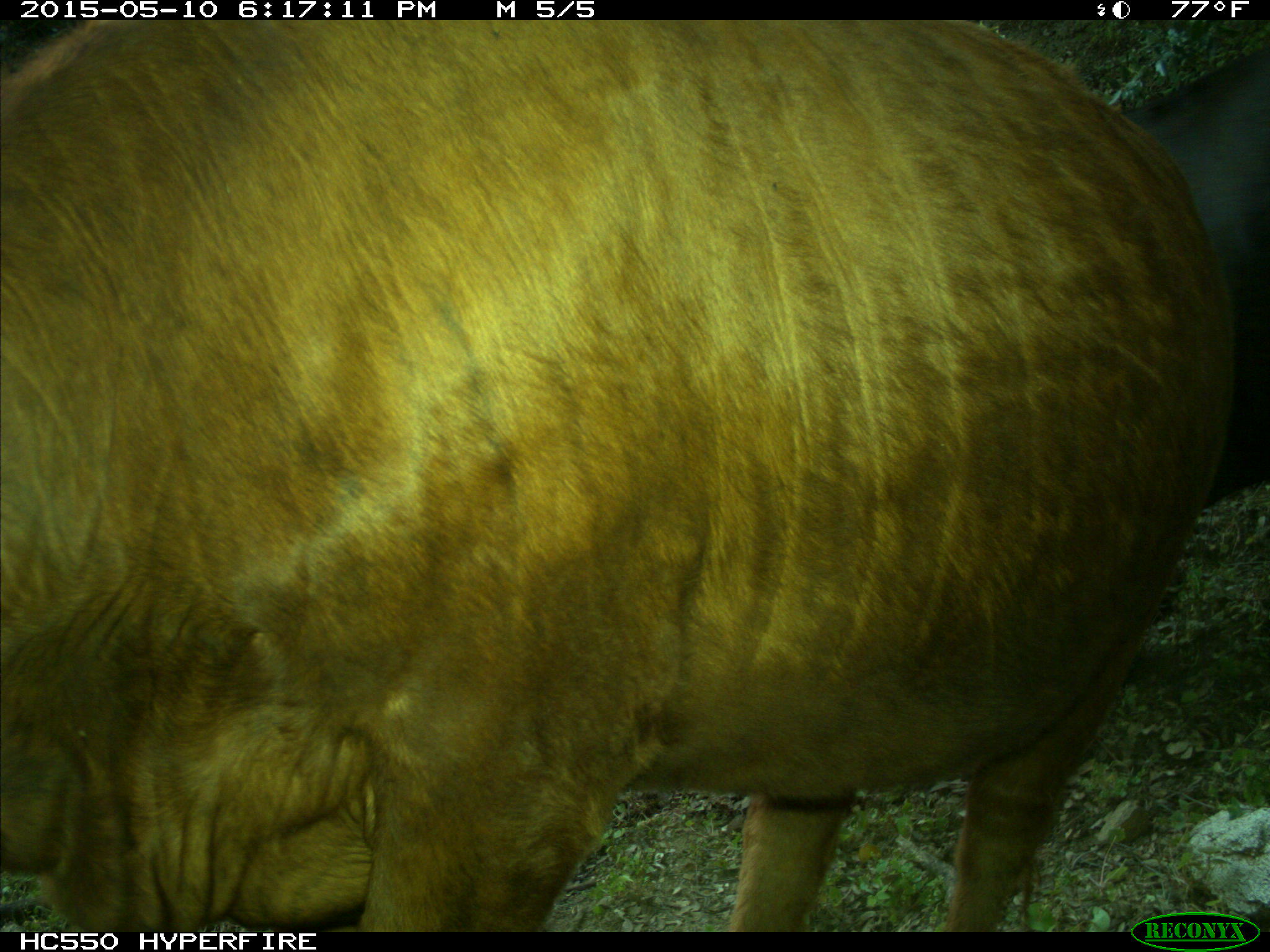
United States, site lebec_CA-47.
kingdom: Animalia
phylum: Chordata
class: Mammalia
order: Artiodactyla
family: Bovidae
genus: Bos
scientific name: Bos taurus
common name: domestic cow